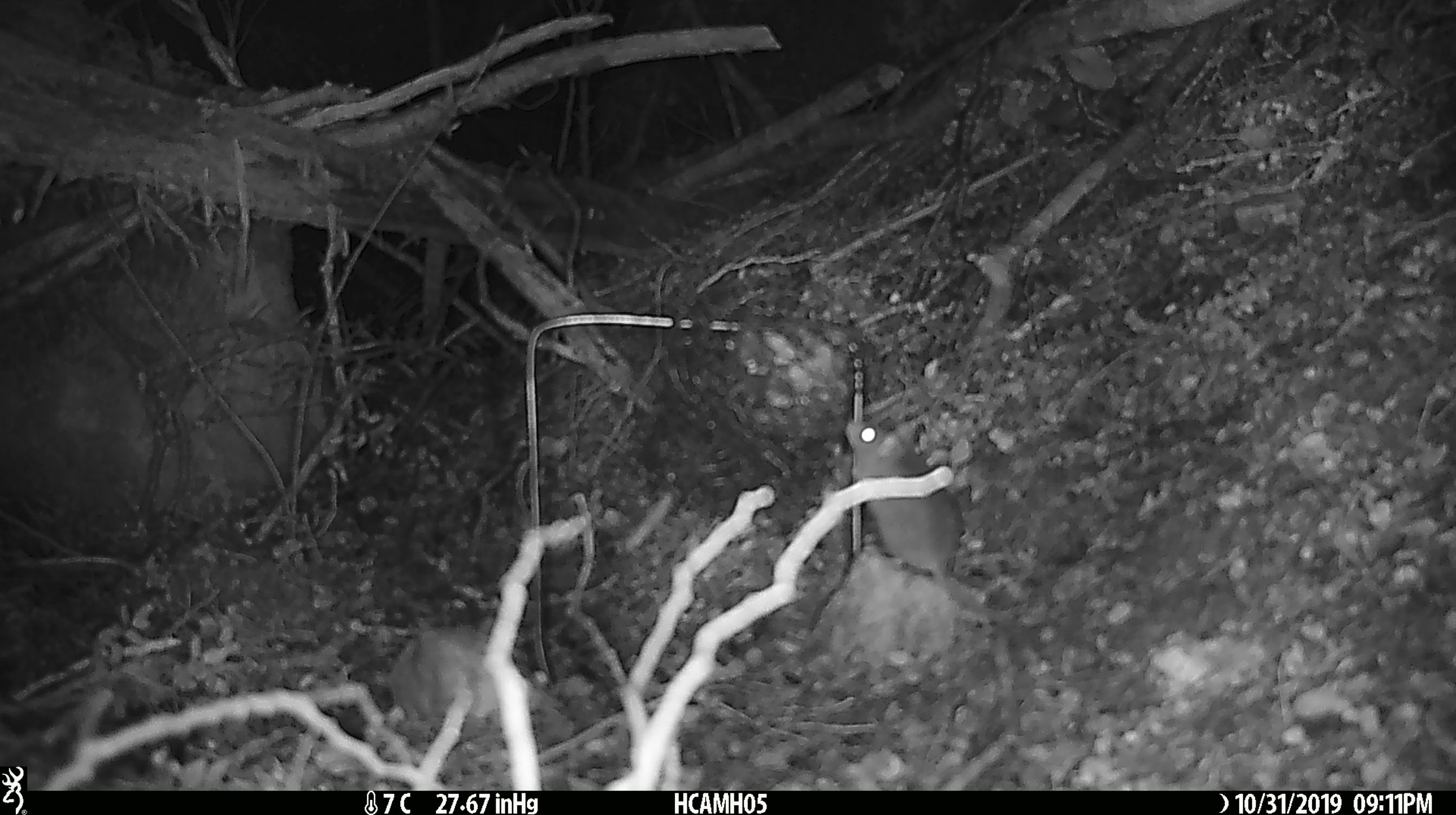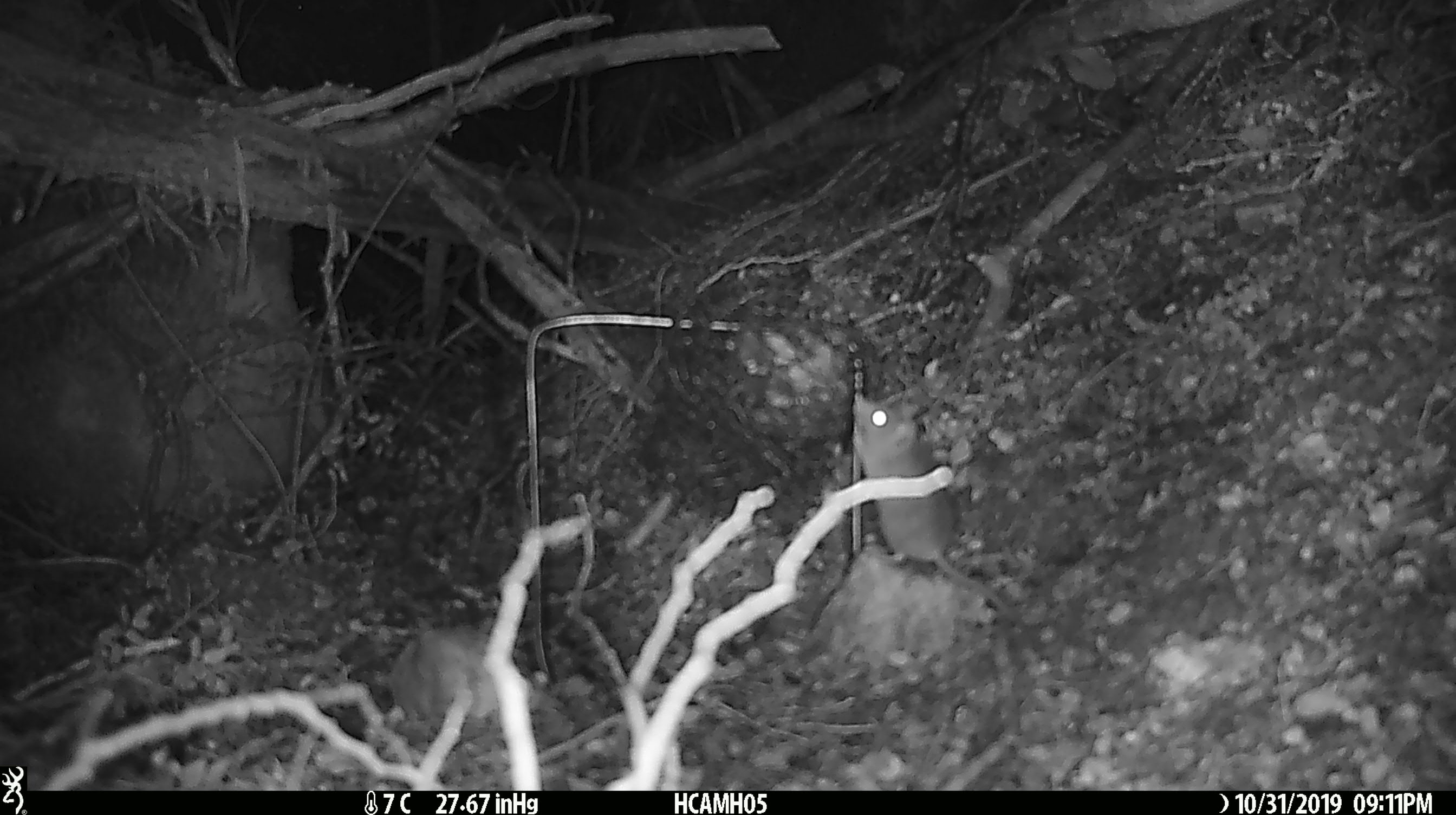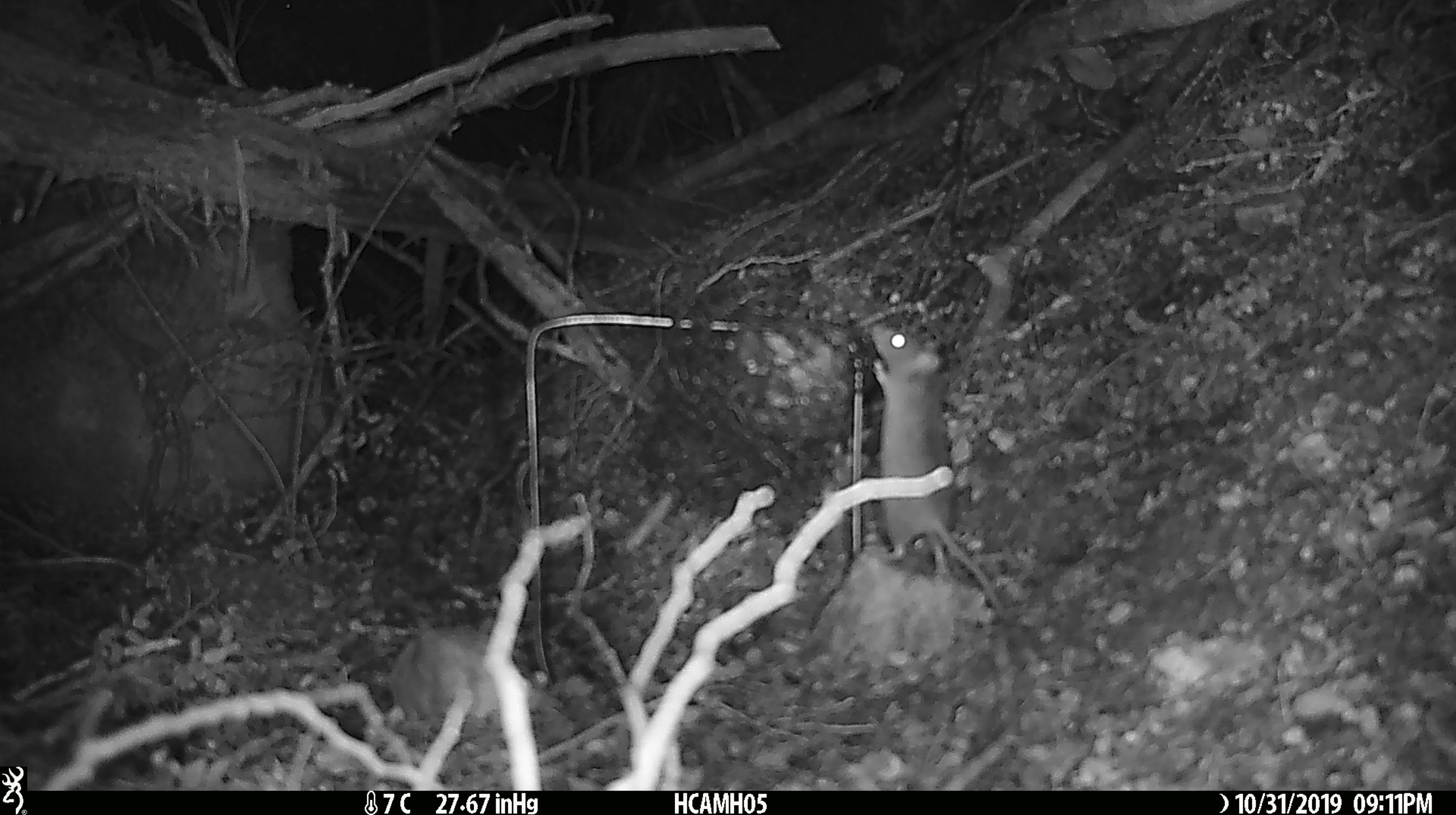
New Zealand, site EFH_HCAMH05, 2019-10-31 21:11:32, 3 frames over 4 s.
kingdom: Animalia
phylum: Chordata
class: Mammalia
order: Rodentia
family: Muridae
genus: Mus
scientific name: Mus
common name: mouse